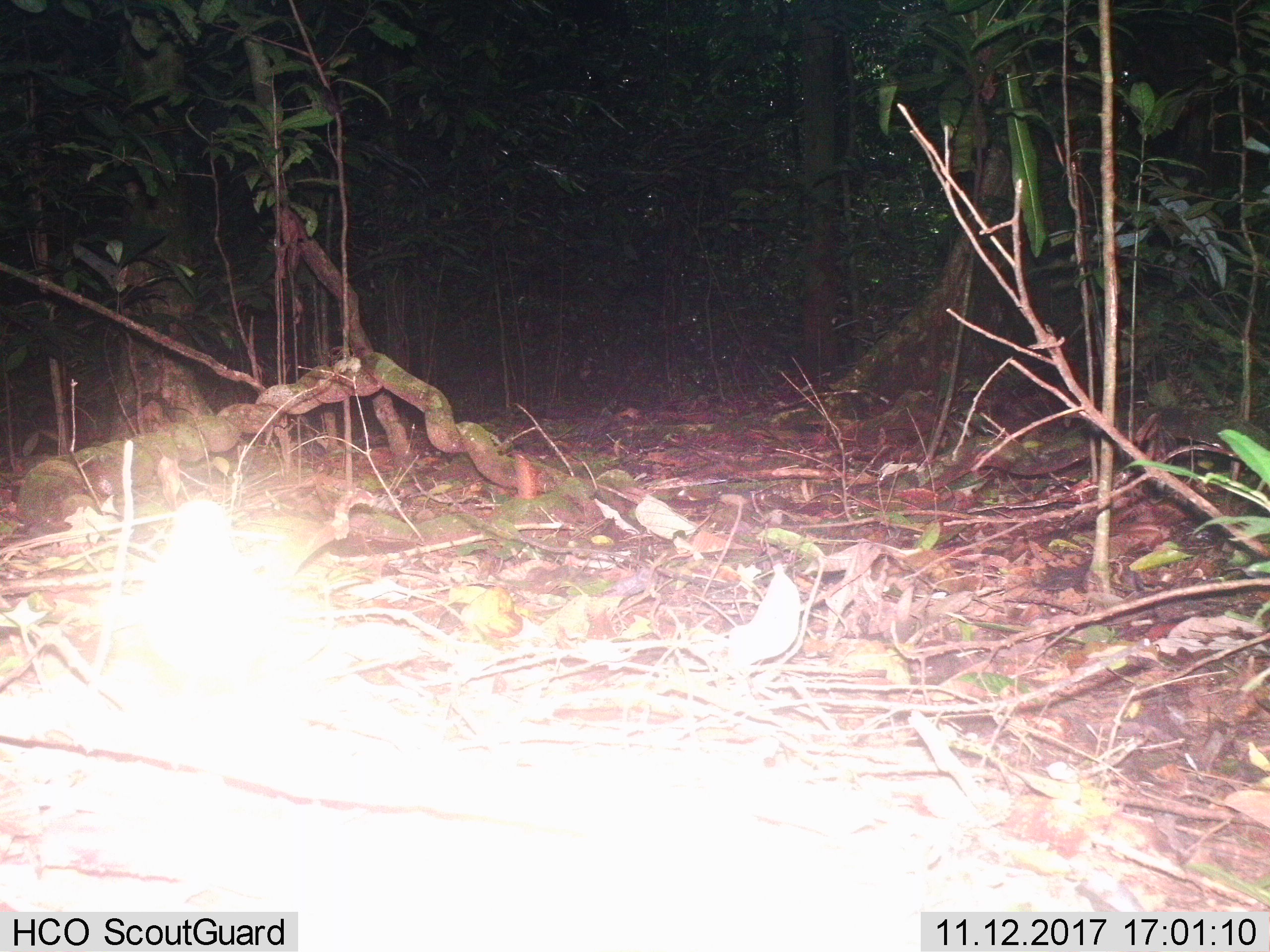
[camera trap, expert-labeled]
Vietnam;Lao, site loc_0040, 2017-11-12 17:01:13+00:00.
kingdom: Animalia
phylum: Chordata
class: Mammalia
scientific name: Mammalia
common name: mammal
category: unidentified small mammal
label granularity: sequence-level